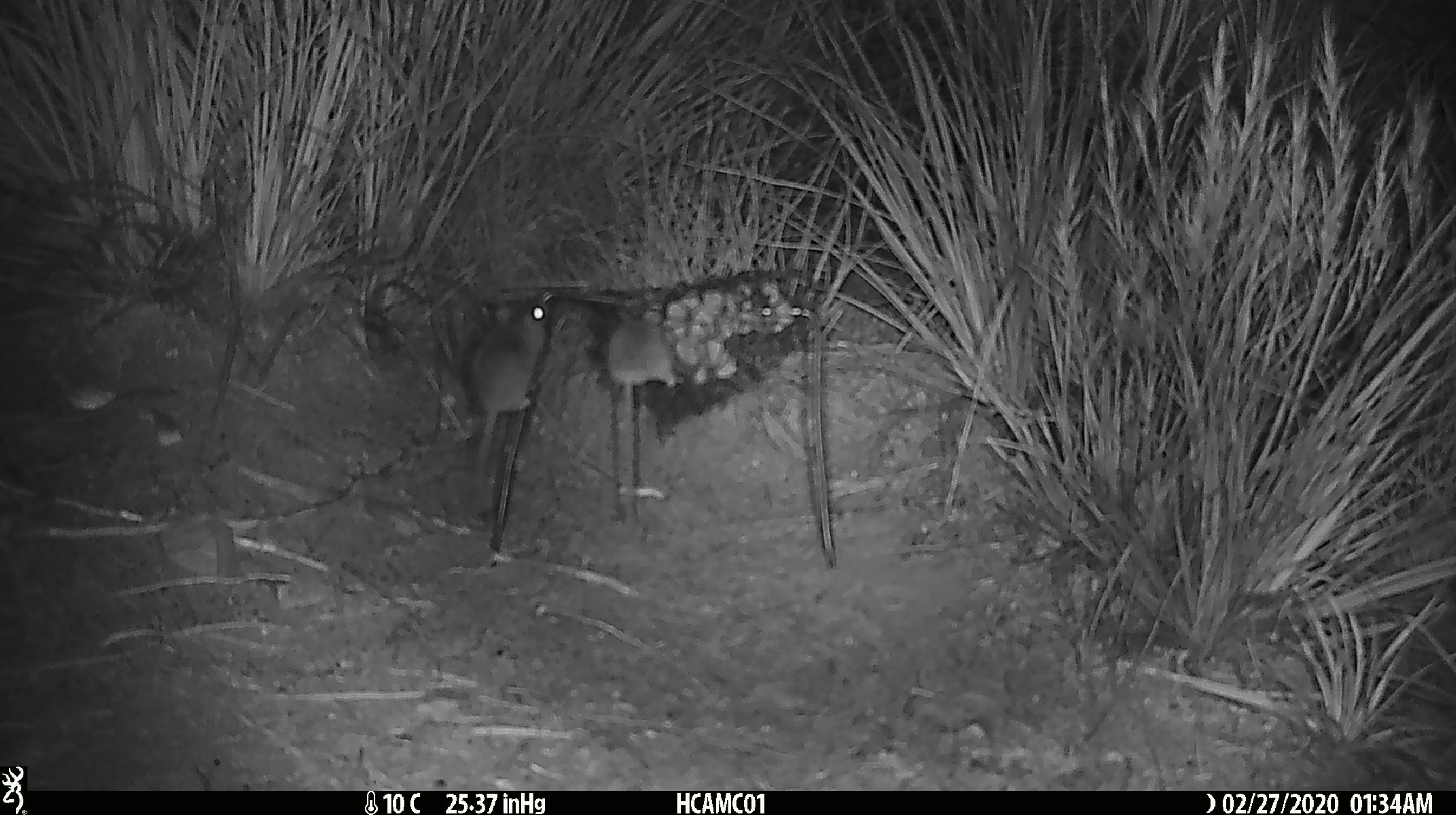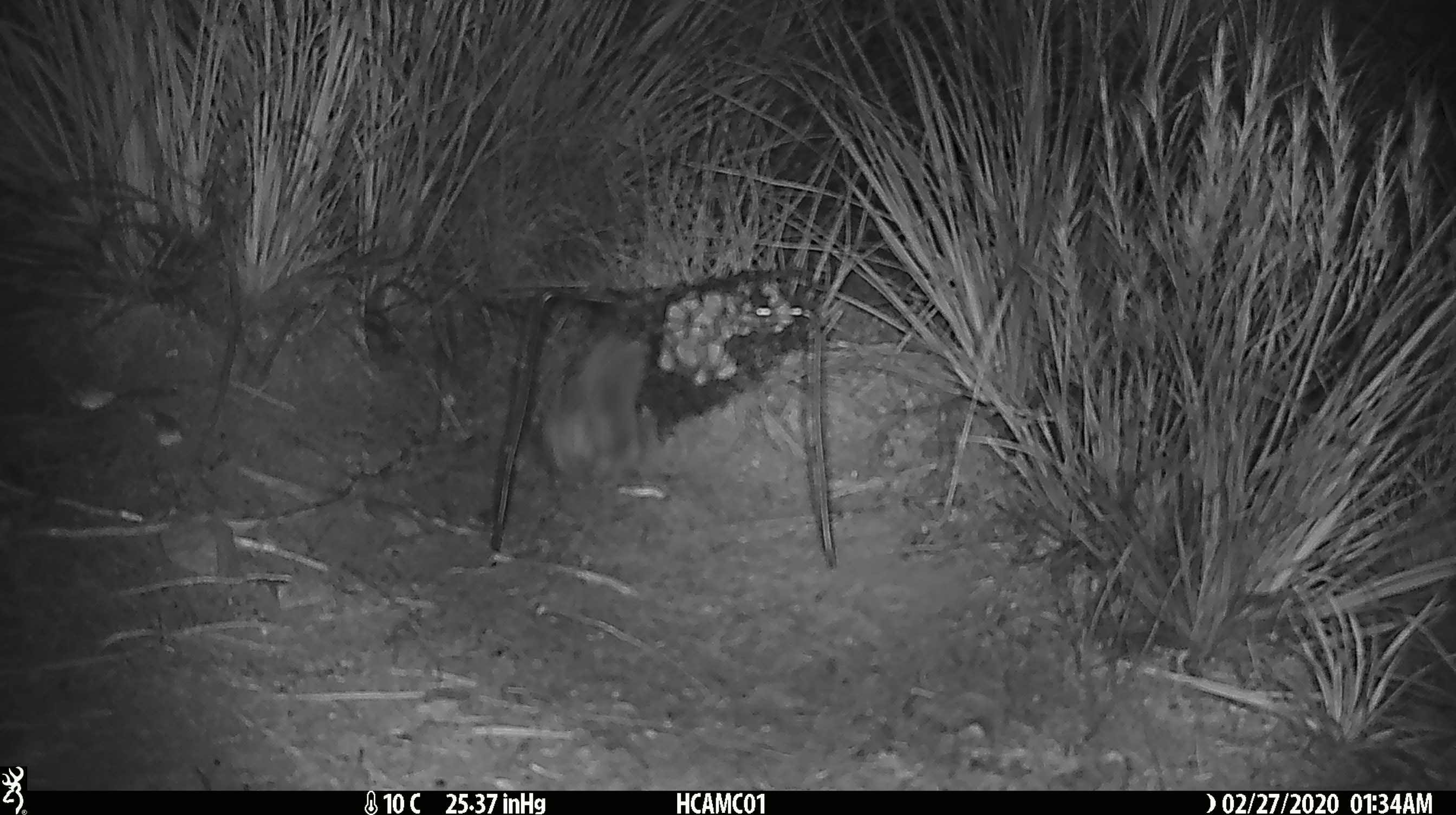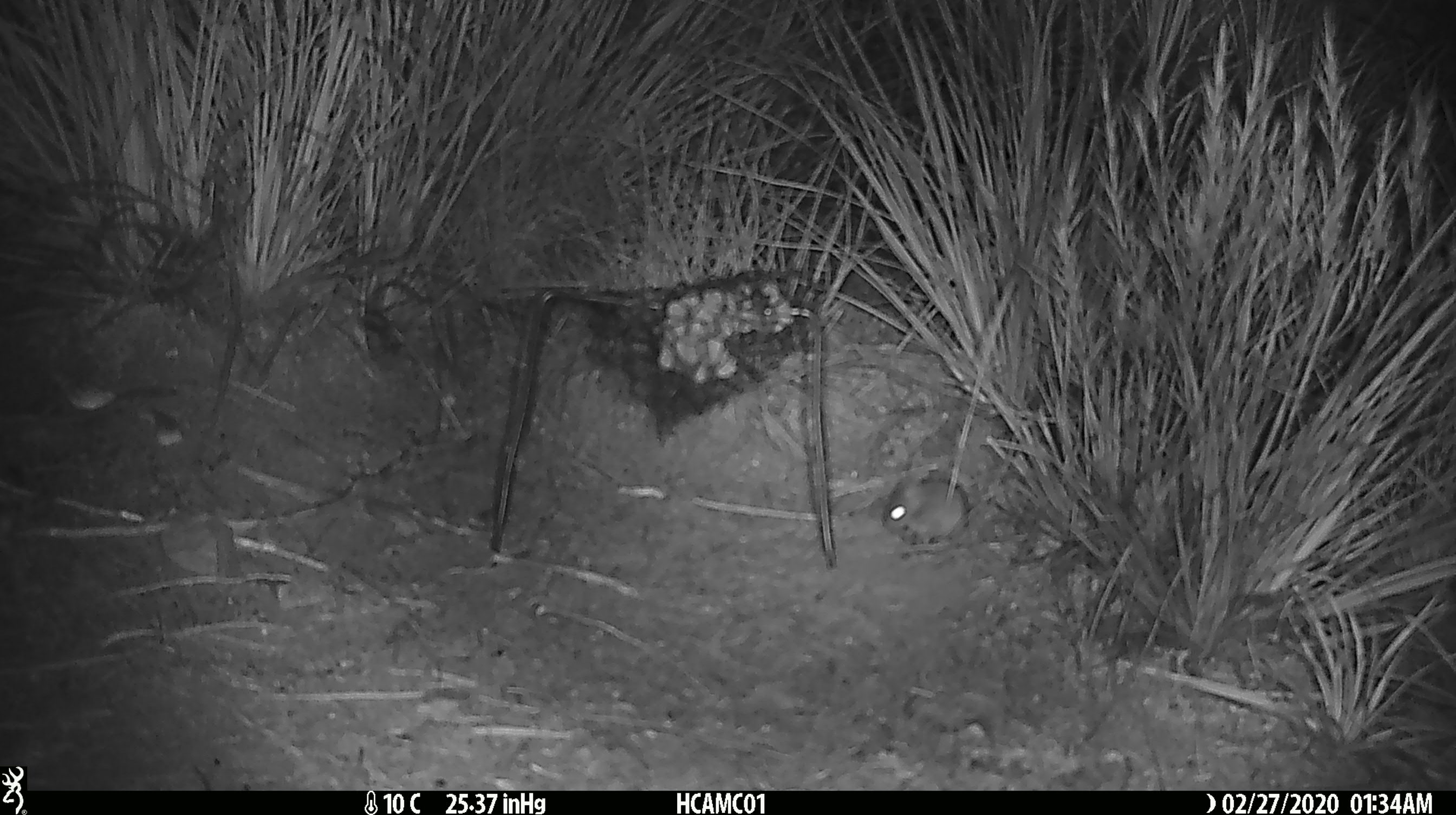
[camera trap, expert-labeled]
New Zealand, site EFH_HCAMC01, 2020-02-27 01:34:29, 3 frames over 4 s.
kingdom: Animalia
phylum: Chordata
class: Mammalia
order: Rodentia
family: Muridae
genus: Mus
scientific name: Mus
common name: mouse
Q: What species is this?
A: Mouse (Mus).